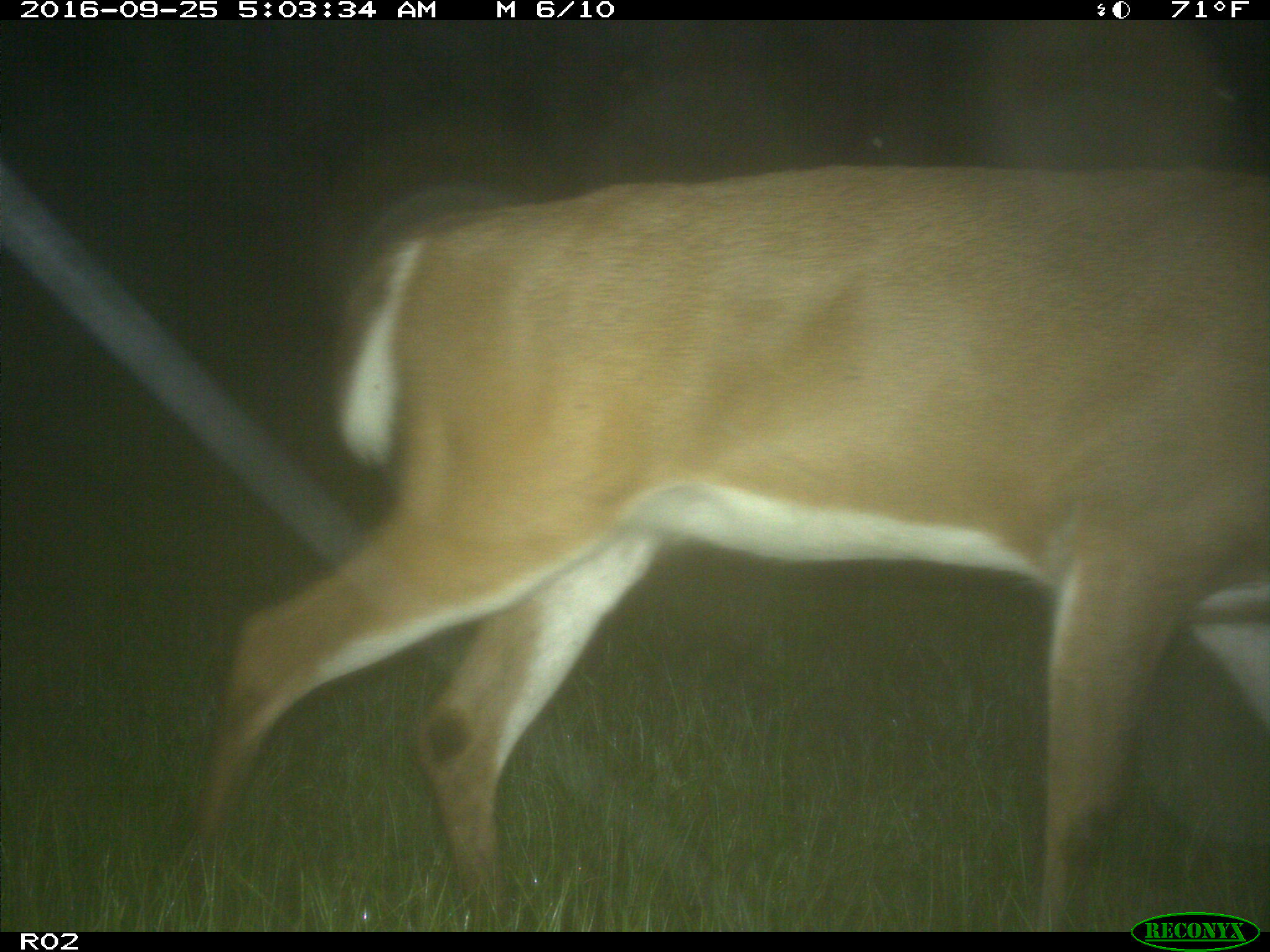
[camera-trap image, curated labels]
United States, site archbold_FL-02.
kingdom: Animalia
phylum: Chordata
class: Mammalia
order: Artiodactyla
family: Cervidae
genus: Odocoileus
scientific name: Odocoileus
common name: deer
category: unidentified deer